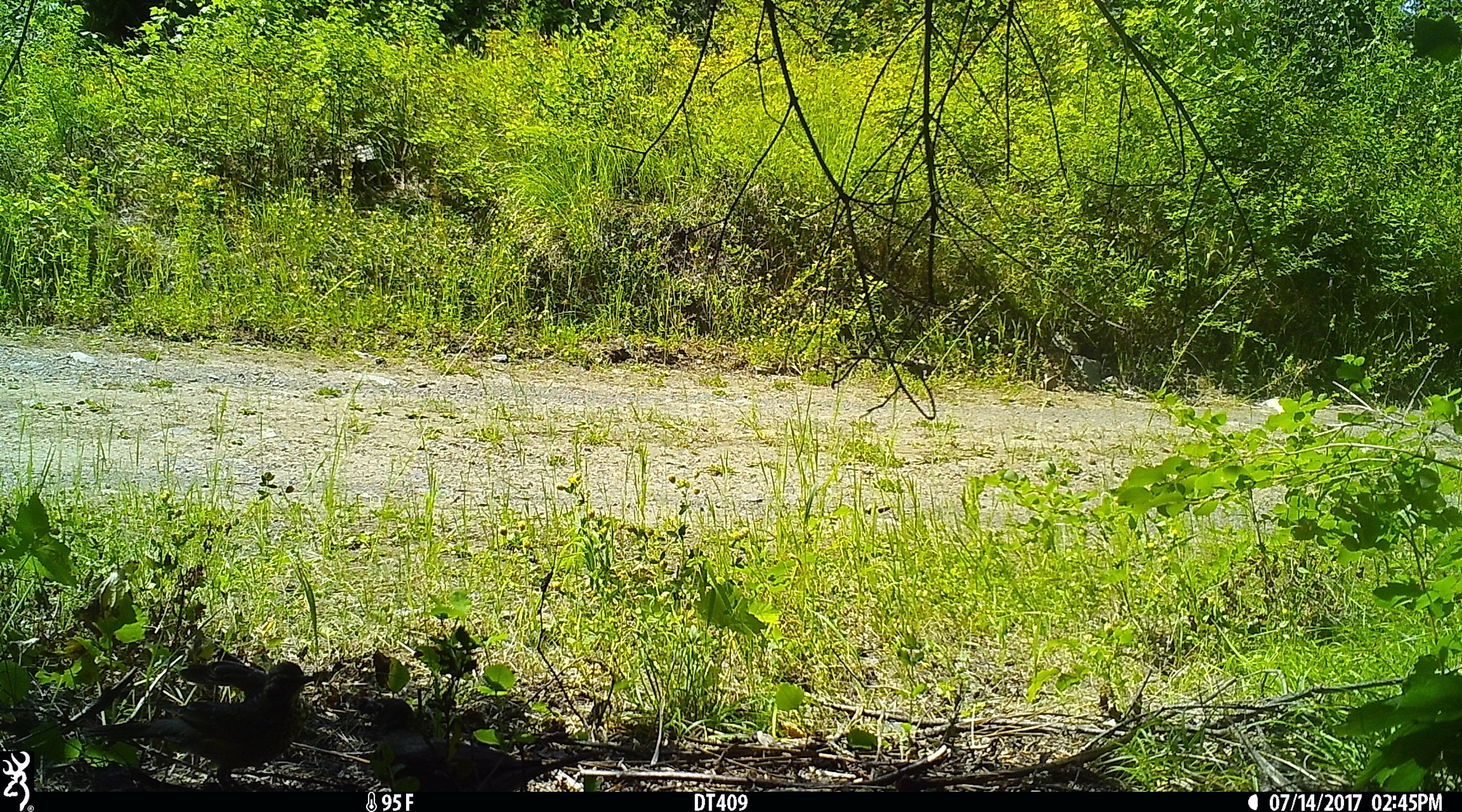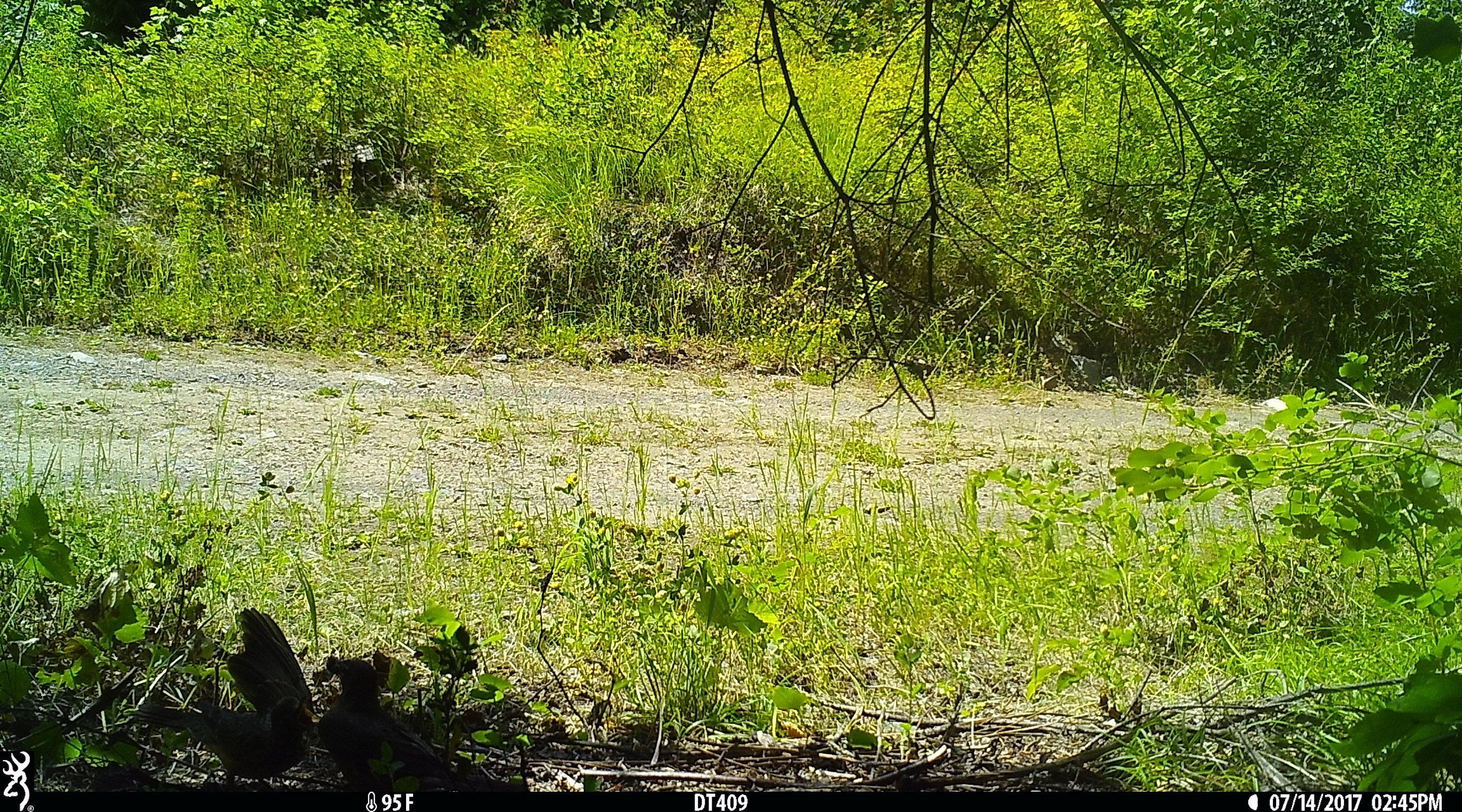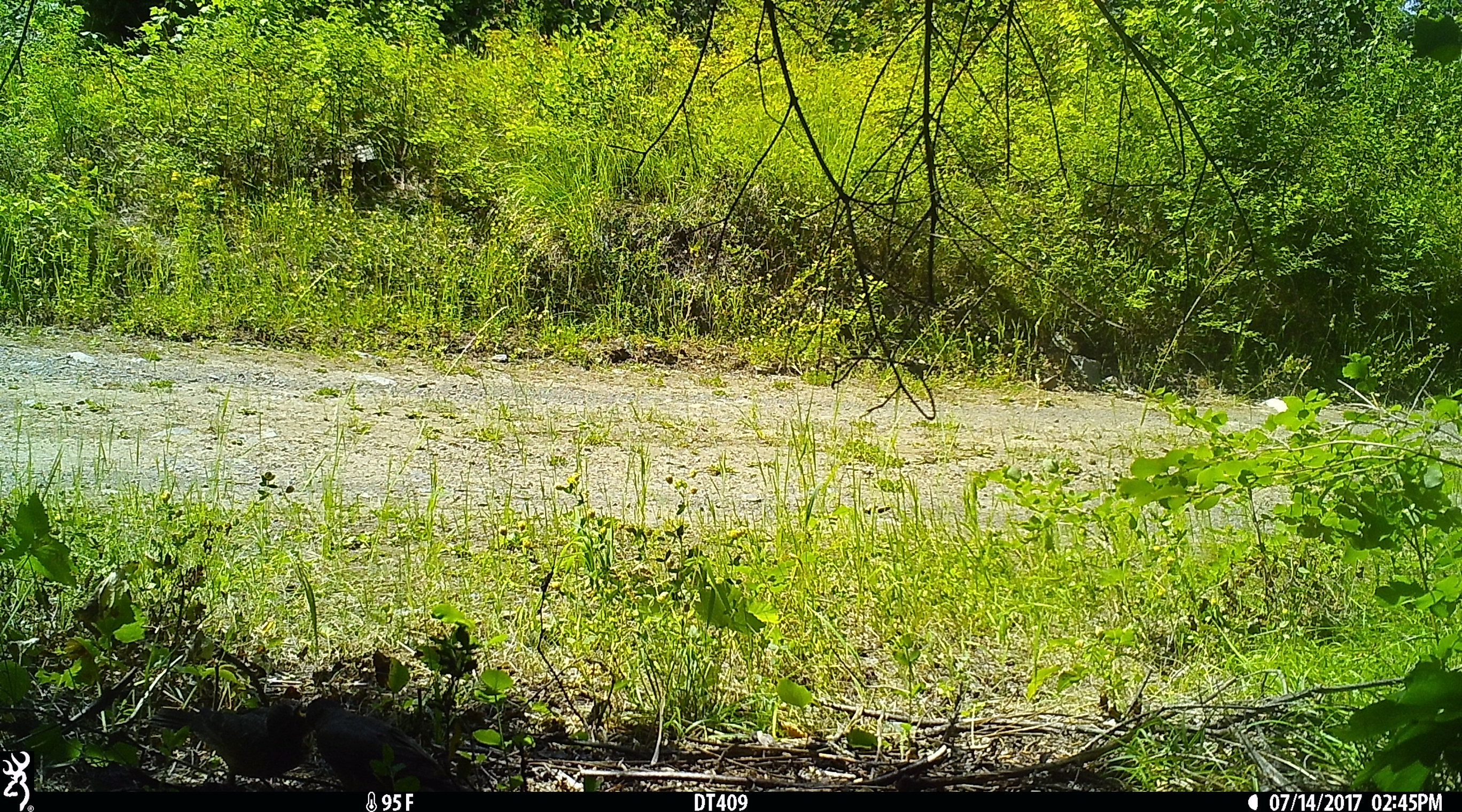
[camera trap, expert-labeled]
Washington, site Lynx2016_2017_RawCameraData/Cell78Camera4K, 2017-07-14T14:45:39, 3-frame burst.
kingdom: Animalia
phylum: Chordata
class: Aves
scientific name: Aves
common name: birds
Aves (birds). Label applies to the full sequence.